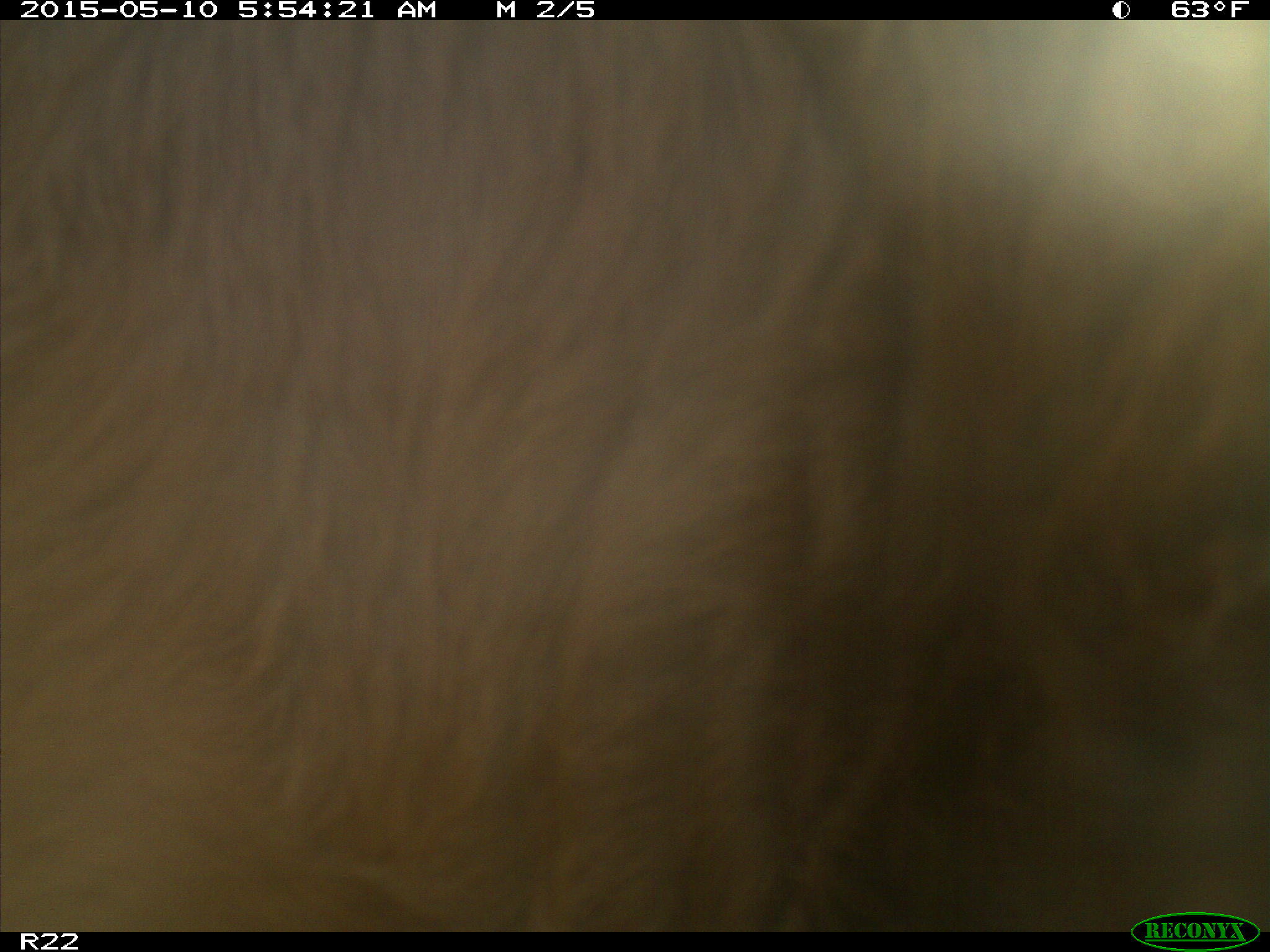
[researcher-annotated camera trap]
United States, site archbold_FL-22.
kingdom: Animalia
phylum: Chordata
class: Mammalia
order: Artiodactyla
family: Bovidae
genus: Bos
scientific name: Bos taurus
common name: domestic cow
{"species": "Bos taurus (domestic cow)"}